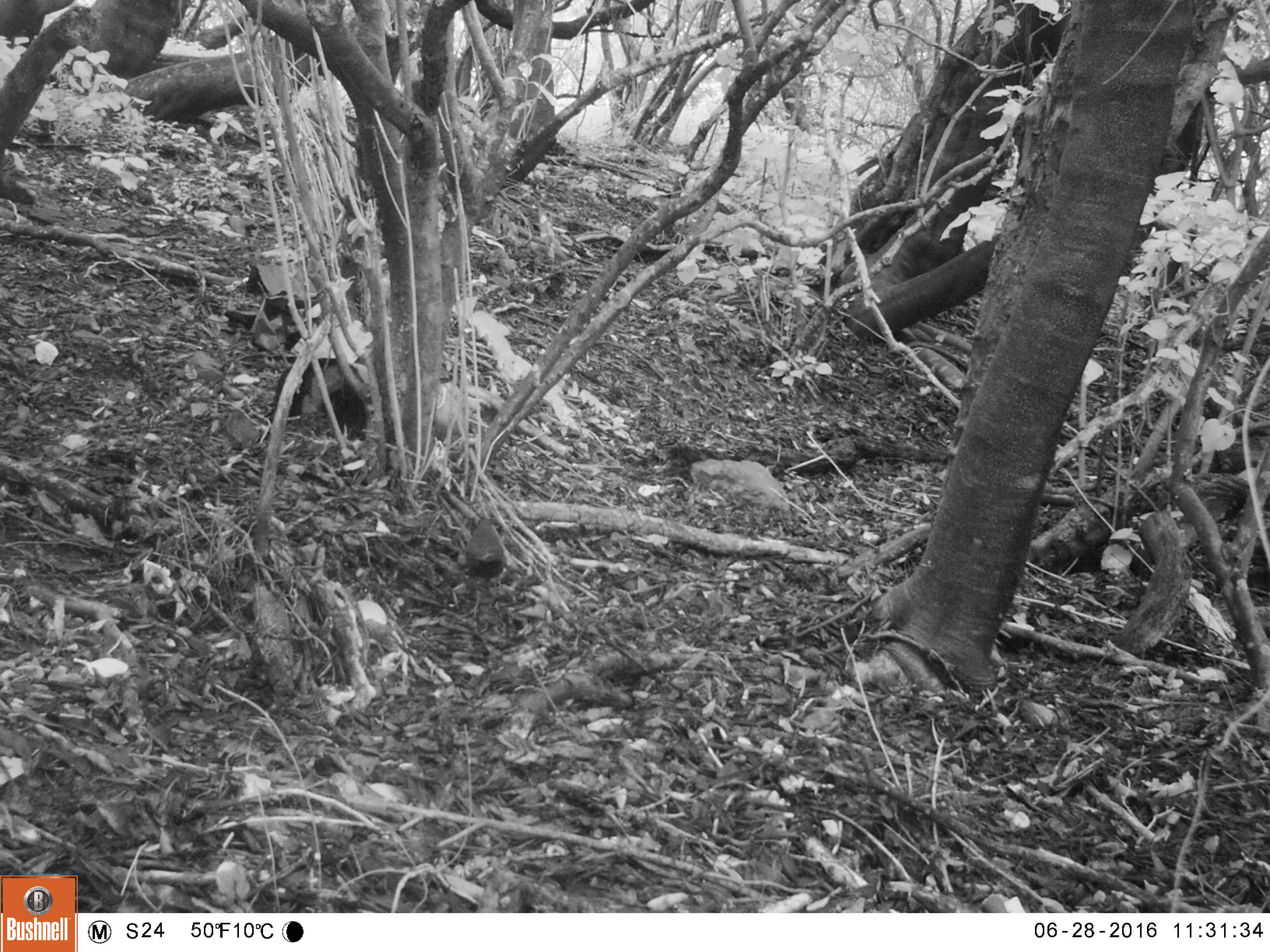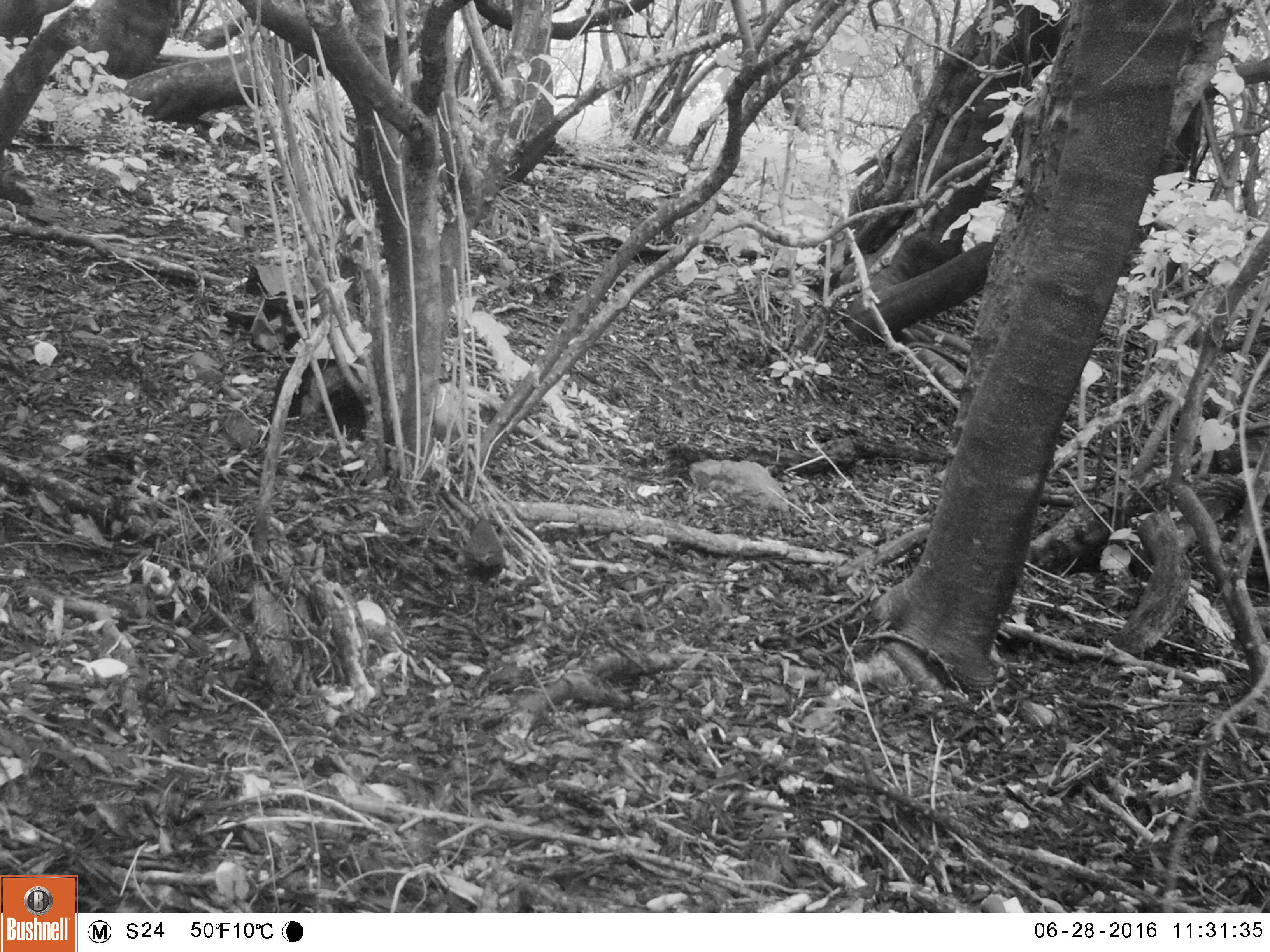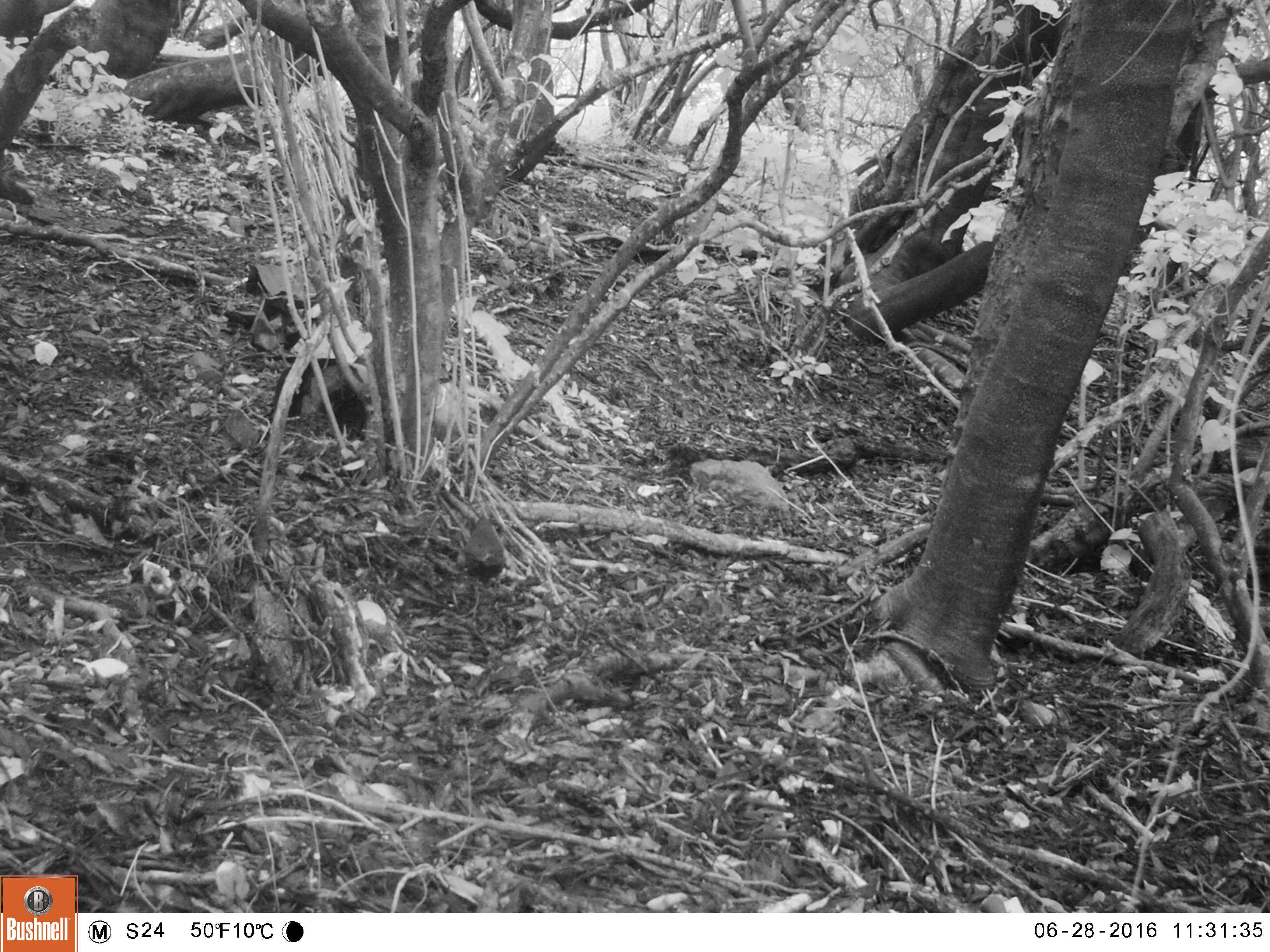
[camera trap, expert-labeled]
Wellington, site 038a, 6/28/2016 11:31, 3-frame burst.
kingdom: Animalia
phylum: Chordata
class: Aves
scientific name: Aves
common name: bird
Bird (Aves).